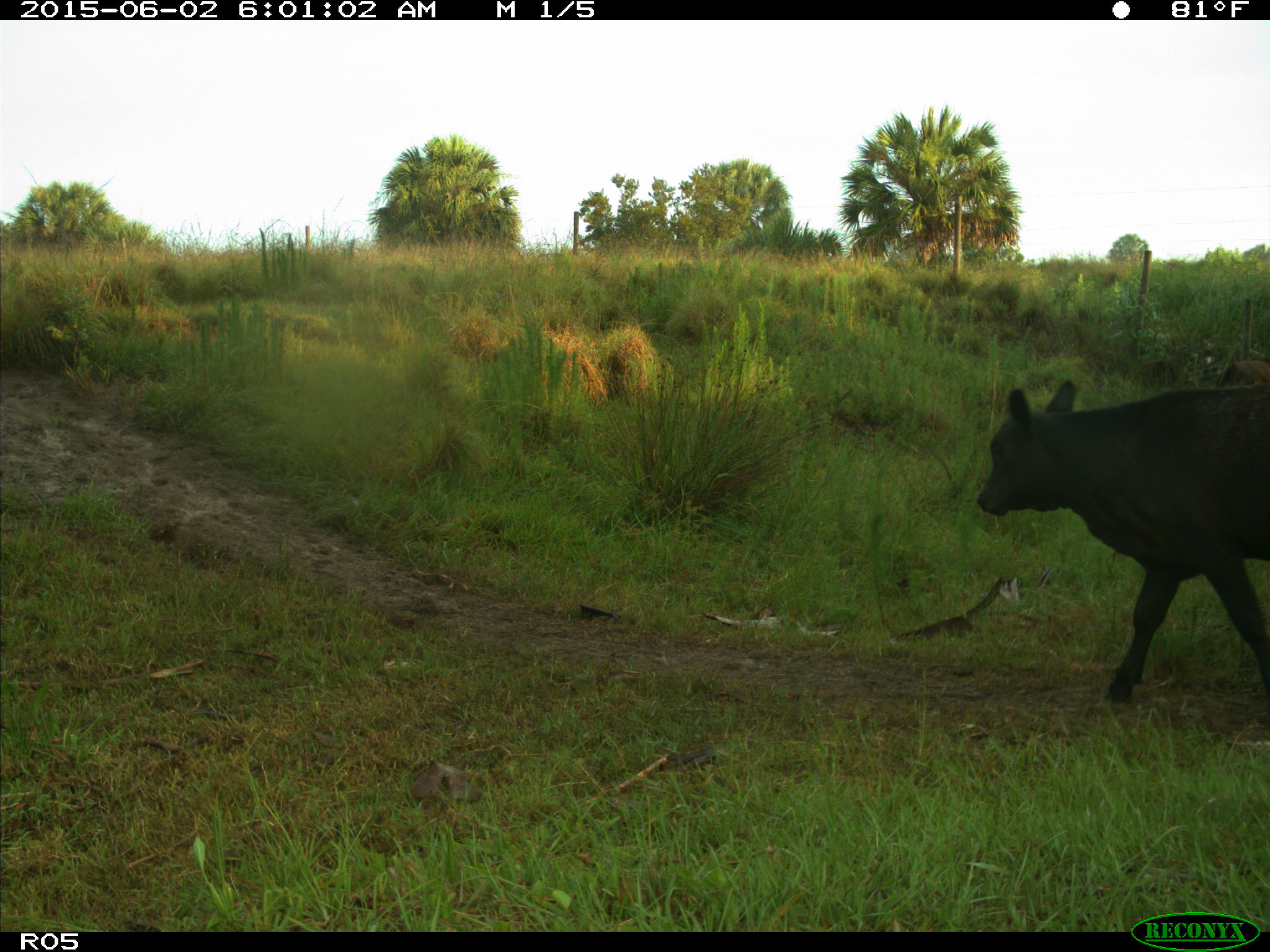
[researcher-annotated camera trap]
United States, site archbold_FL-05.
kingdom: Animalia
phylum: Chordata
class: Mammalia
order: Artiodactyla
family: Bovidae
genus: Bos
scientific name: Bos taurus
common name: domestic cow